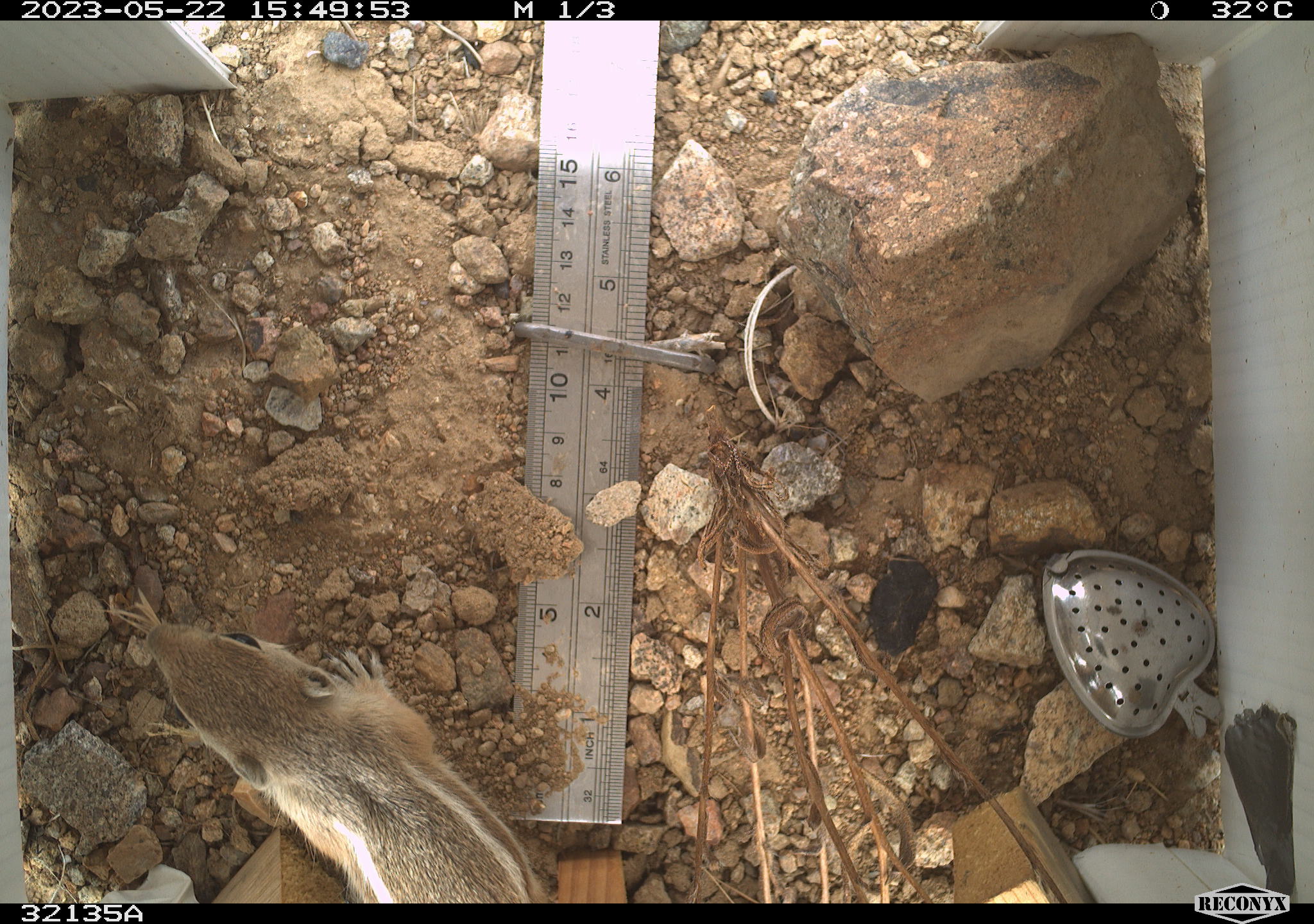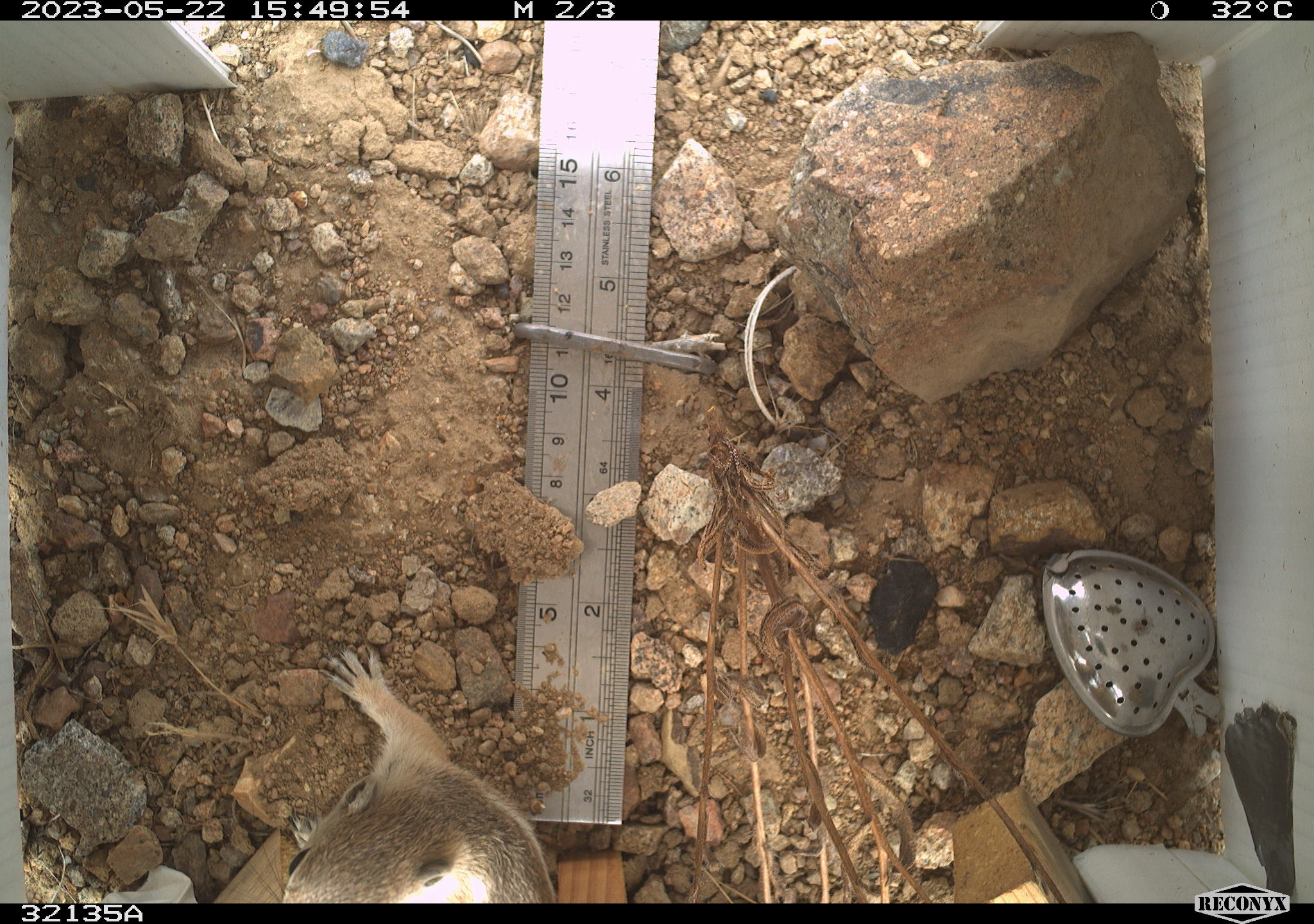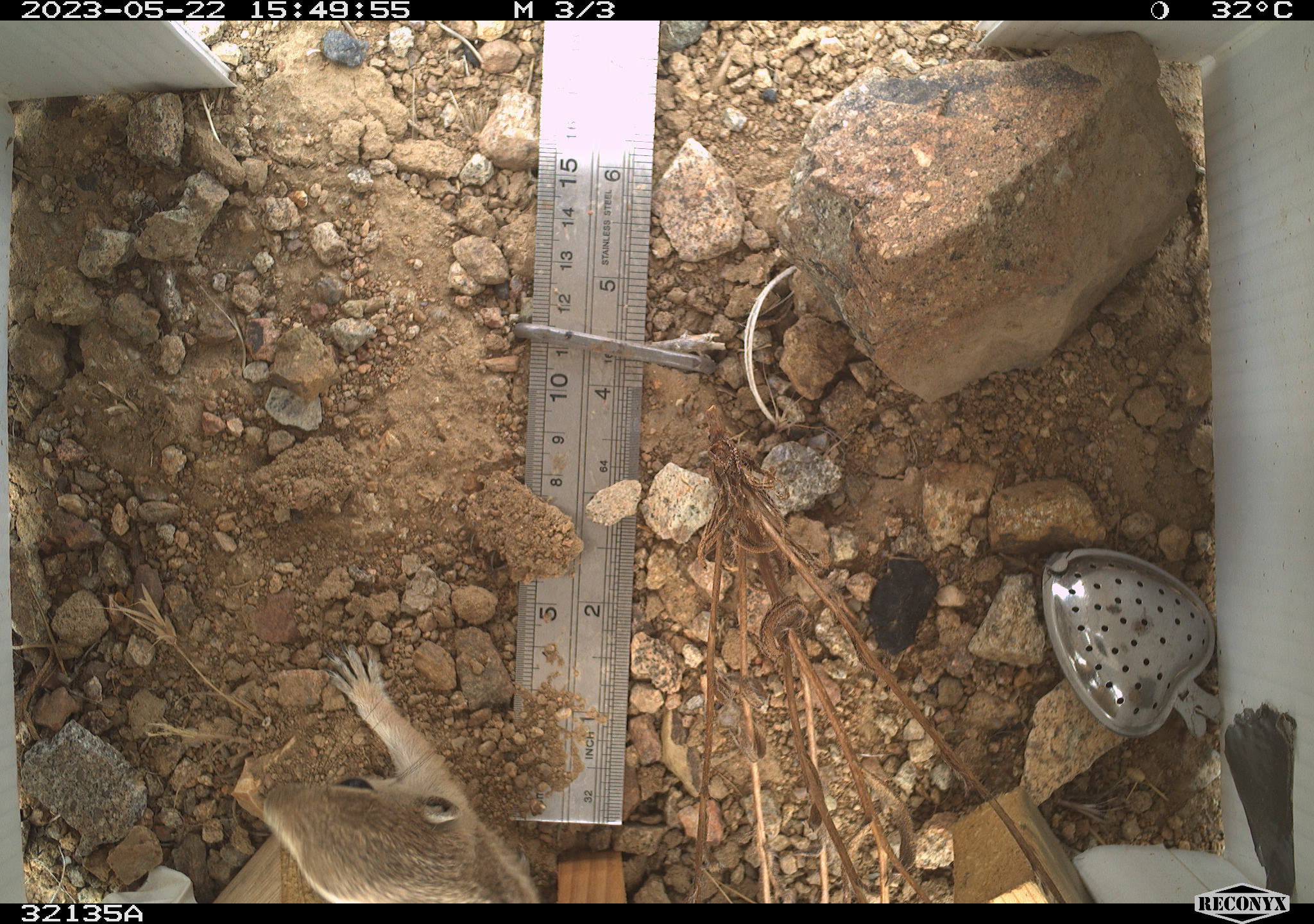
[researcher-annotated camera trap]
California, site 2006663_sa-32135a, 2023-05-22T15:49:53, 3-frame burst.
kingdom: Animalia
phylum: Chordata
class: Mammalia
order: Rodentia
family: Sciuridae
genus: Ammospermophilus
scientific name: Ammospermophilus leucurus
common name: white-tailed antelope squirrel